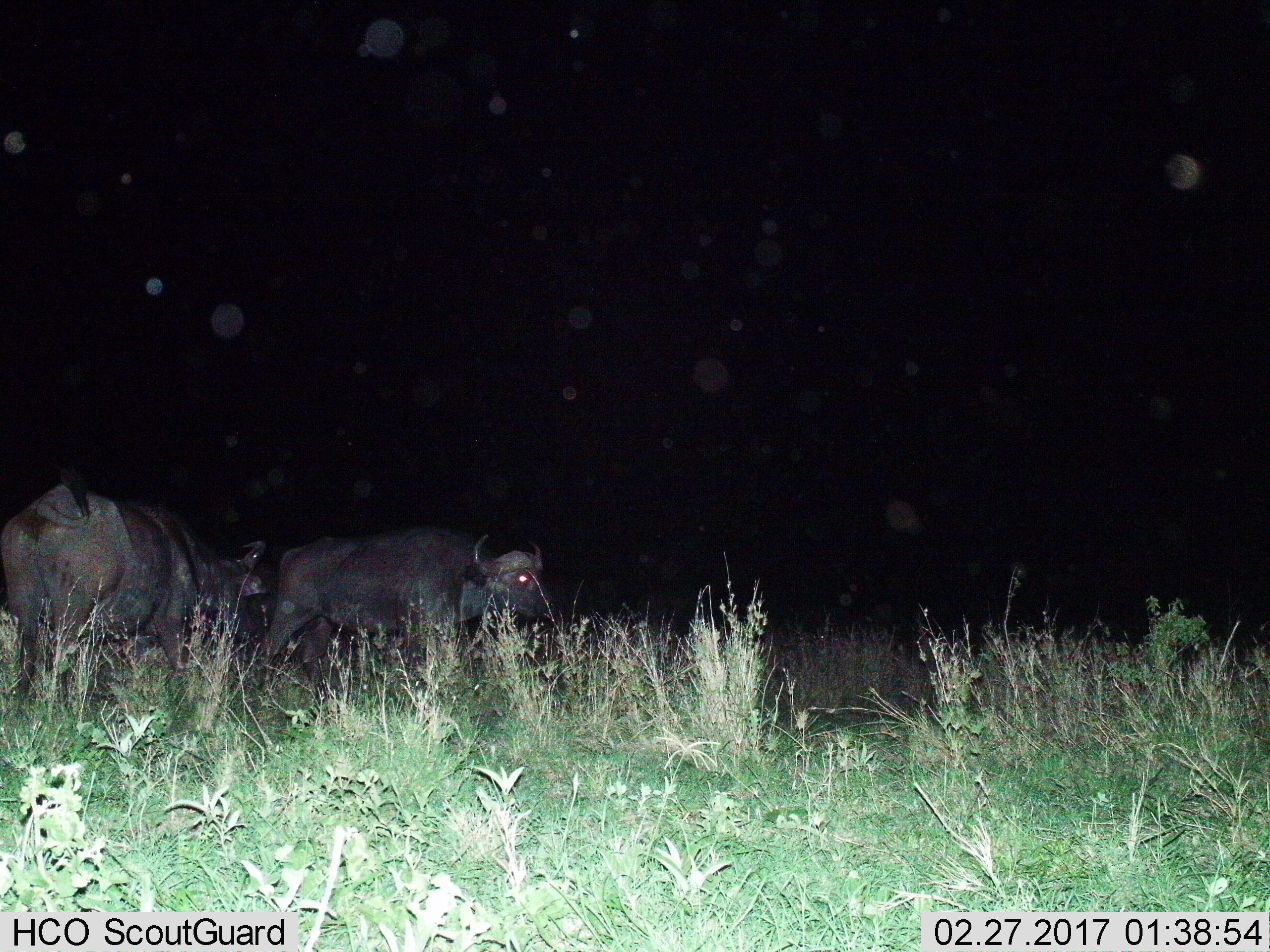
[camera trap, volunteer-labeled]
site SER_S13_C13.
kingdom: Animalia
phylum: Chordata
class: Mammalia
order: Artiodactyla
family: Bovidae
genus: Syncerus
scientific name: Syncerus caffer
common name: african buffalo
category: buffalo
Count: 2.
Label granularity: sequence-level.